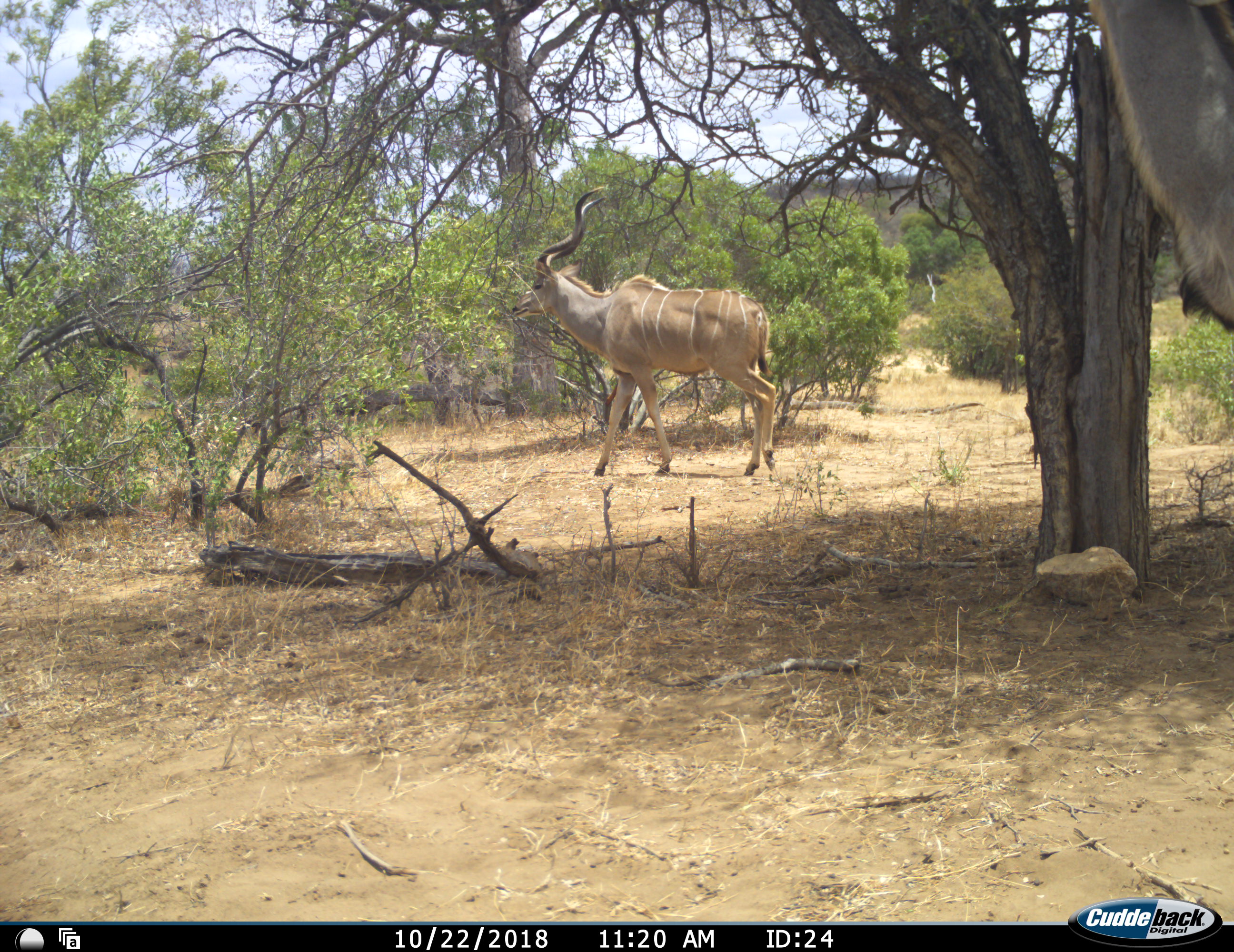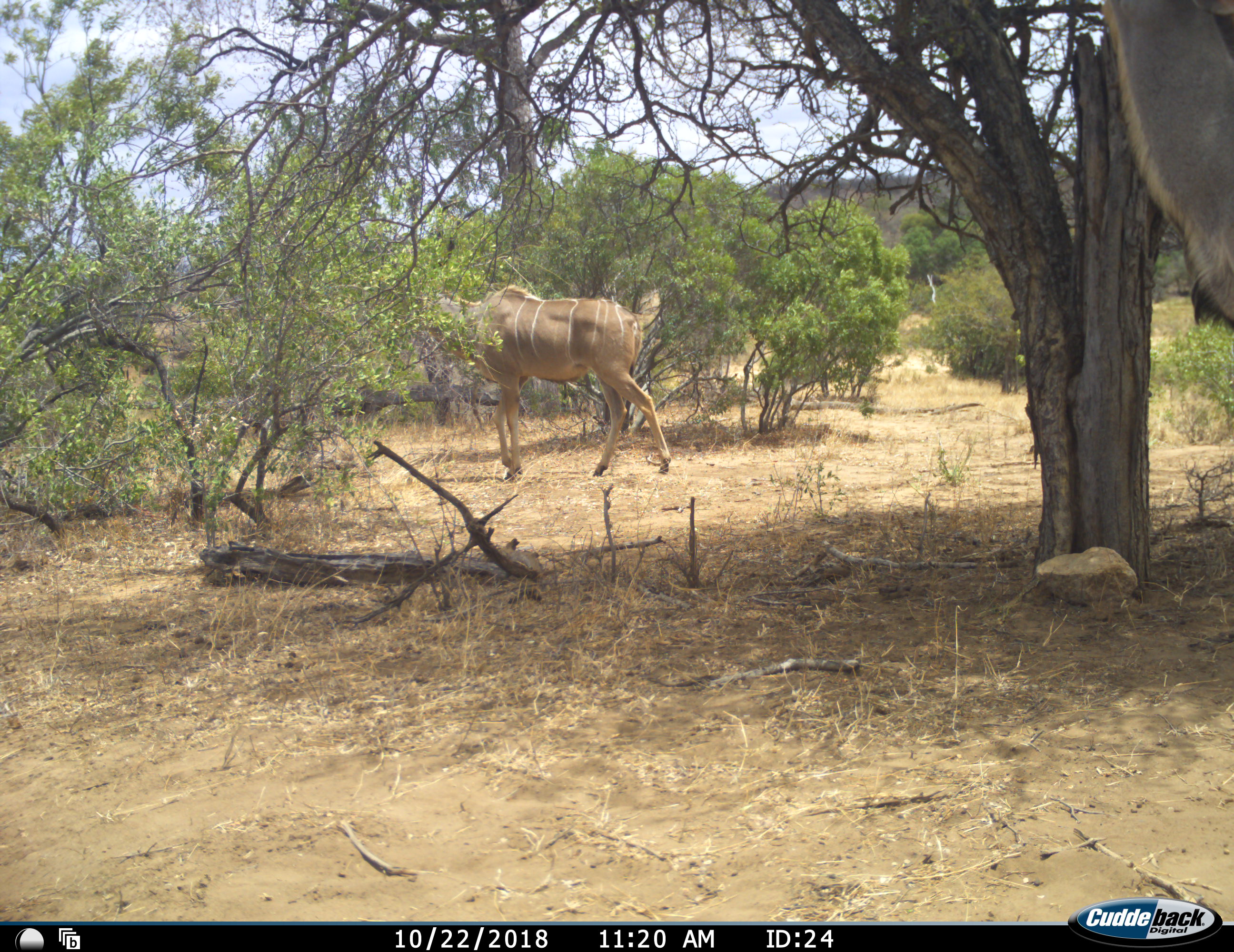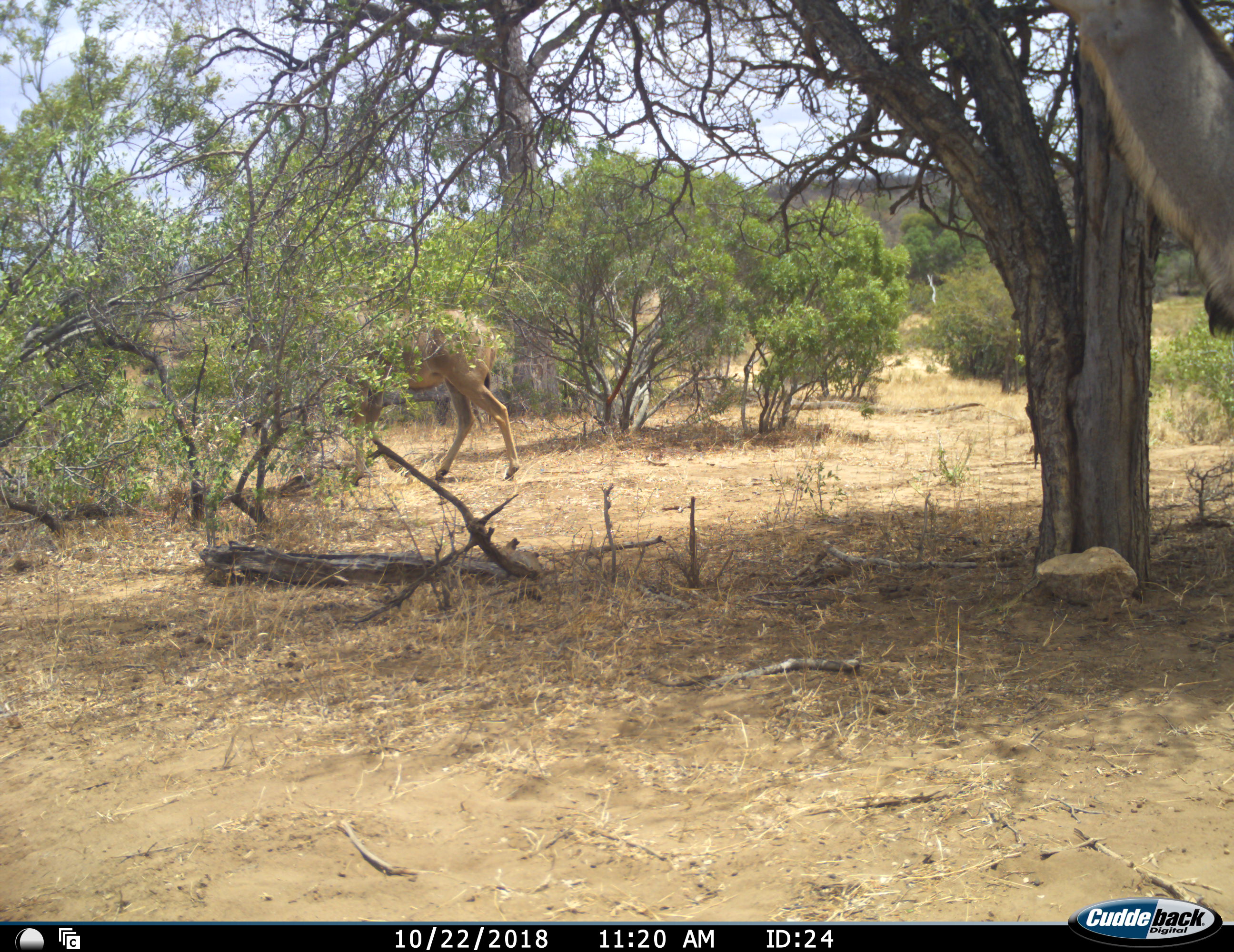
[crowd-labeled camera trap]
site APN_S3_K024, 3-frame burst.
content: unidentified animal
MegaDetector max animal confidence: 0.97